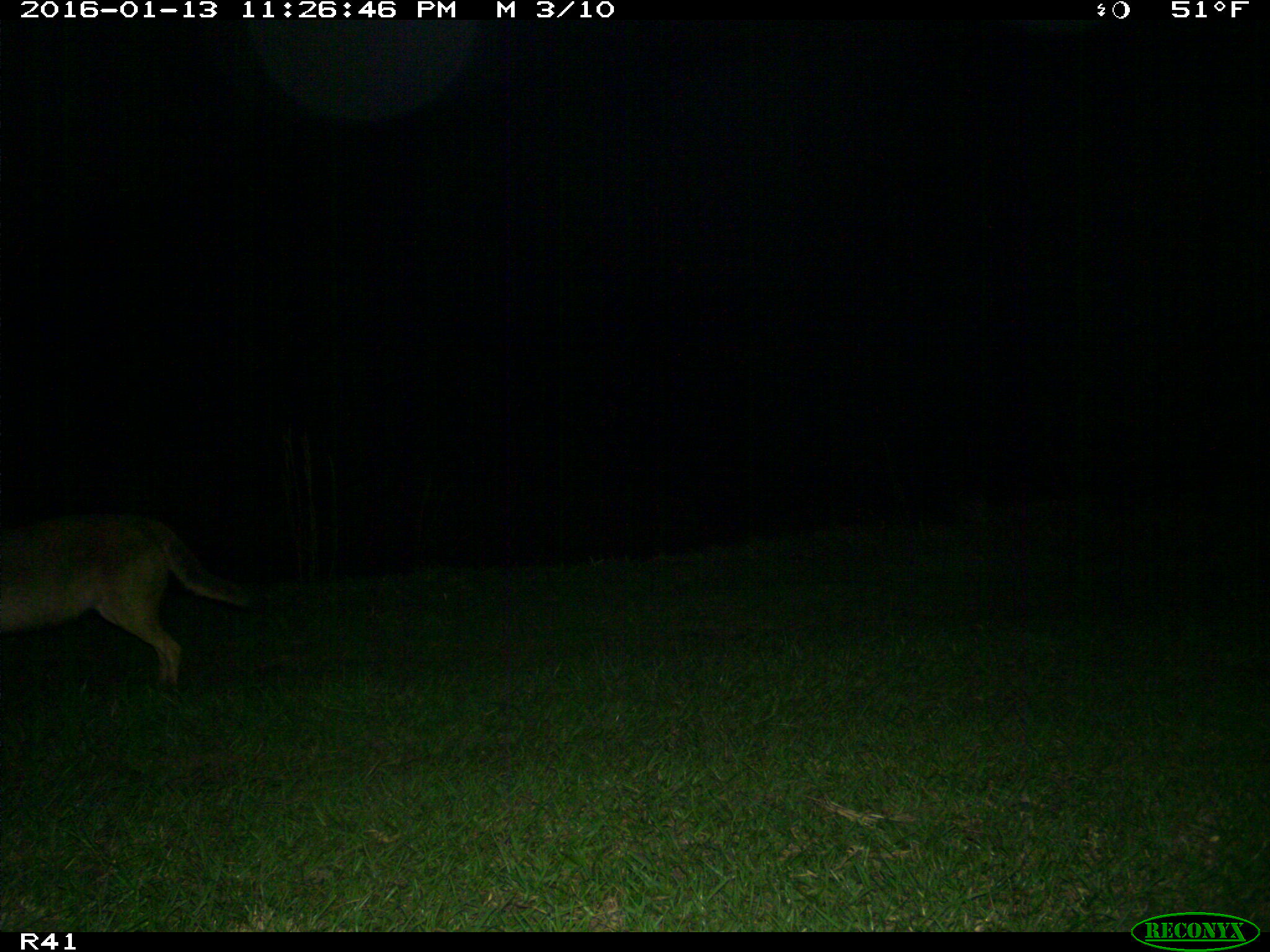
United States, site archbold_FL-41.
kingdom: Animalia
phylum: Chordata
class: Mammalia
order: Carnivora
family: Canidae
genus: Canis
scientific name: Canis latrans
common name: coyote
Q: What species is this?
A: Canis latrans (coyote).